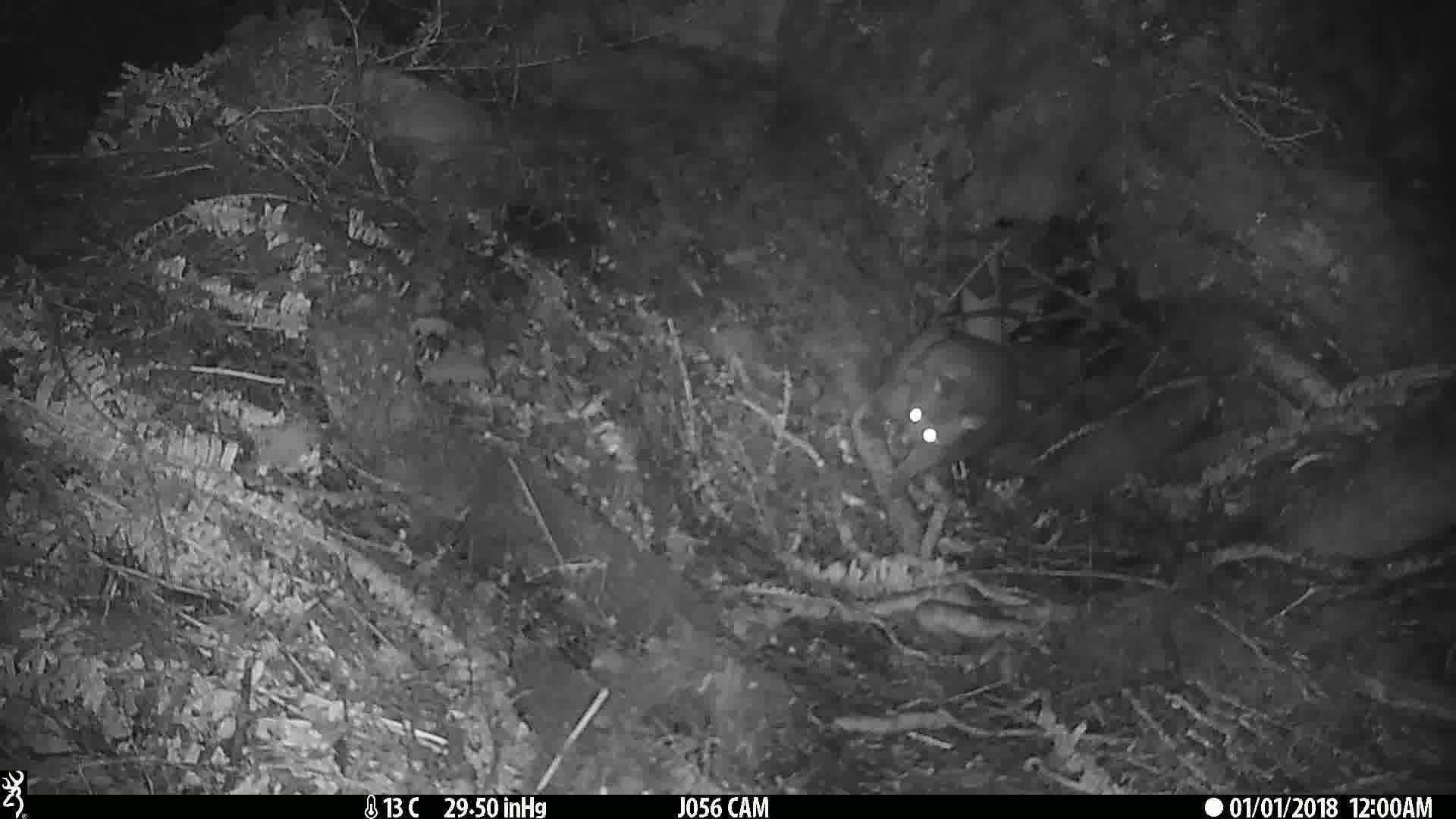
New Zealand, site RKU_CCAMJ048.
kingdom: Animalia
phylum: Chordata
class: Mammalia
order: Diprotodontia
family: Phalangeridae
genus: Trichosurus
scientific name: Trichosurus vulpecula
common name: common brushtail possum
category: possum